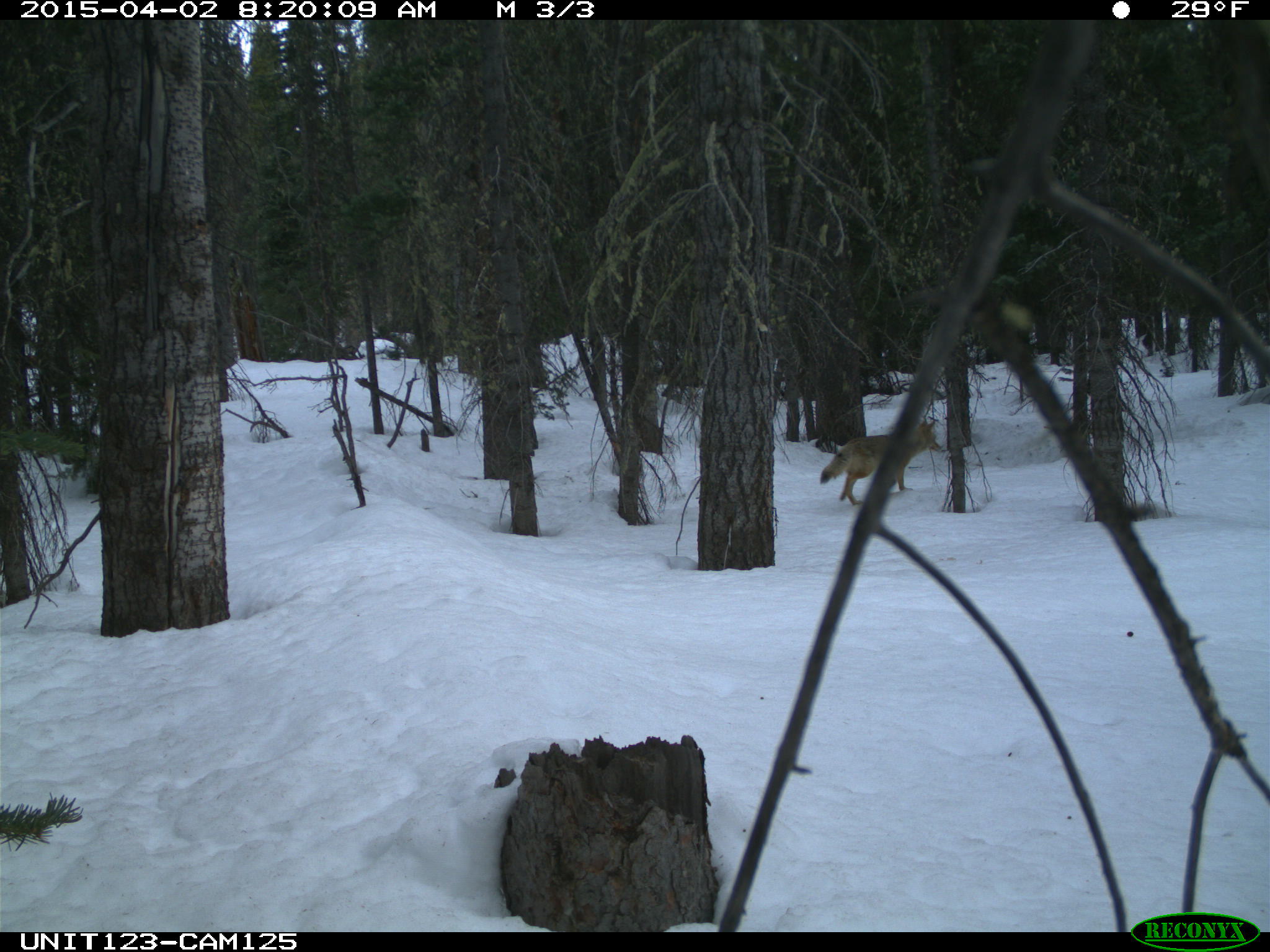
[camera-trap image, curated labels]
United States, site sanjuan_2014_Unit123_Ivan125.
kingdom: Animalia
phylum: Chordata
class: Mammalia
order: Carnivora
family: Canidae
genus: Canis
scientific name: Canis latrans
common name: coyote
Canis latrans (coyote).